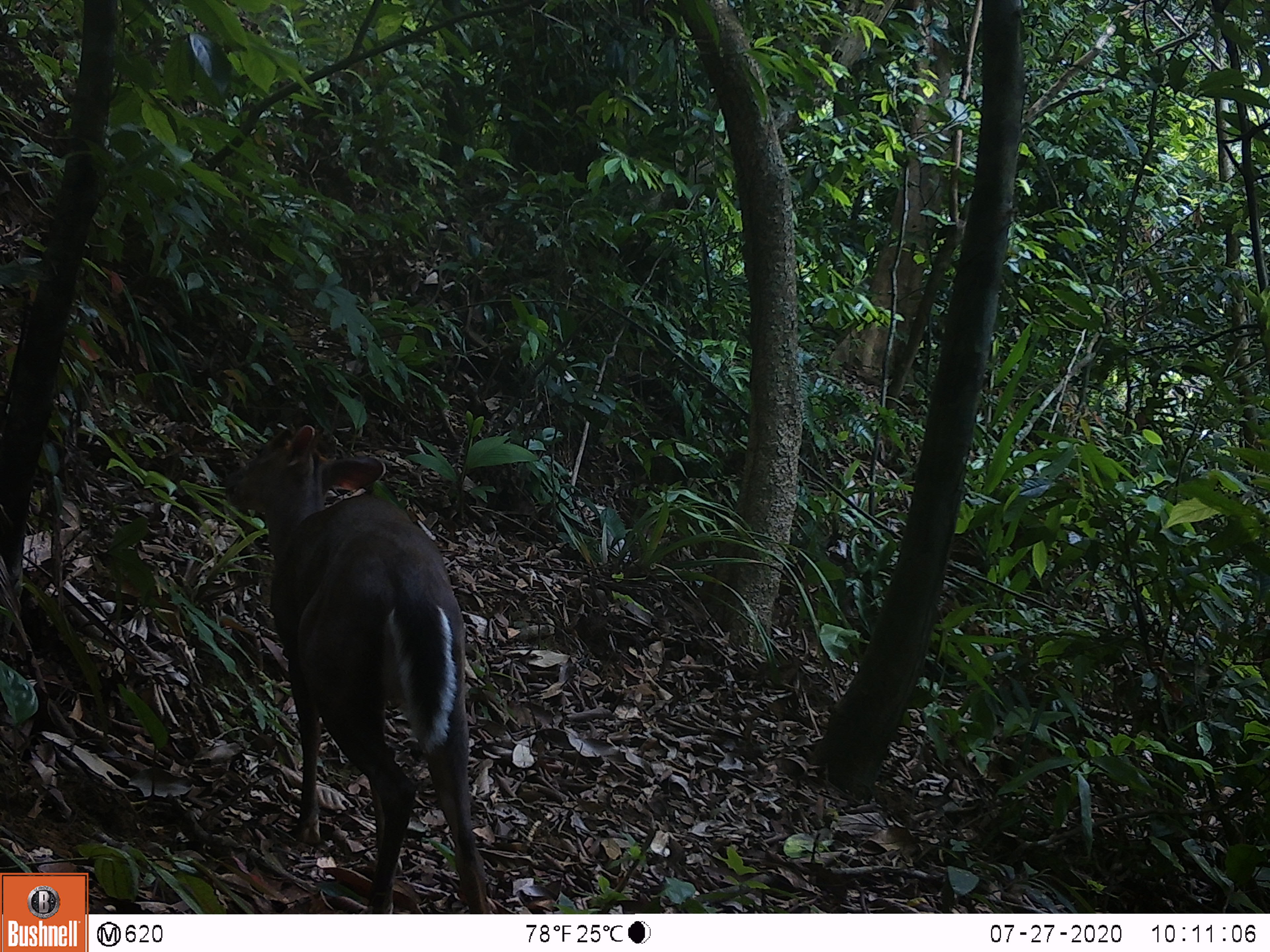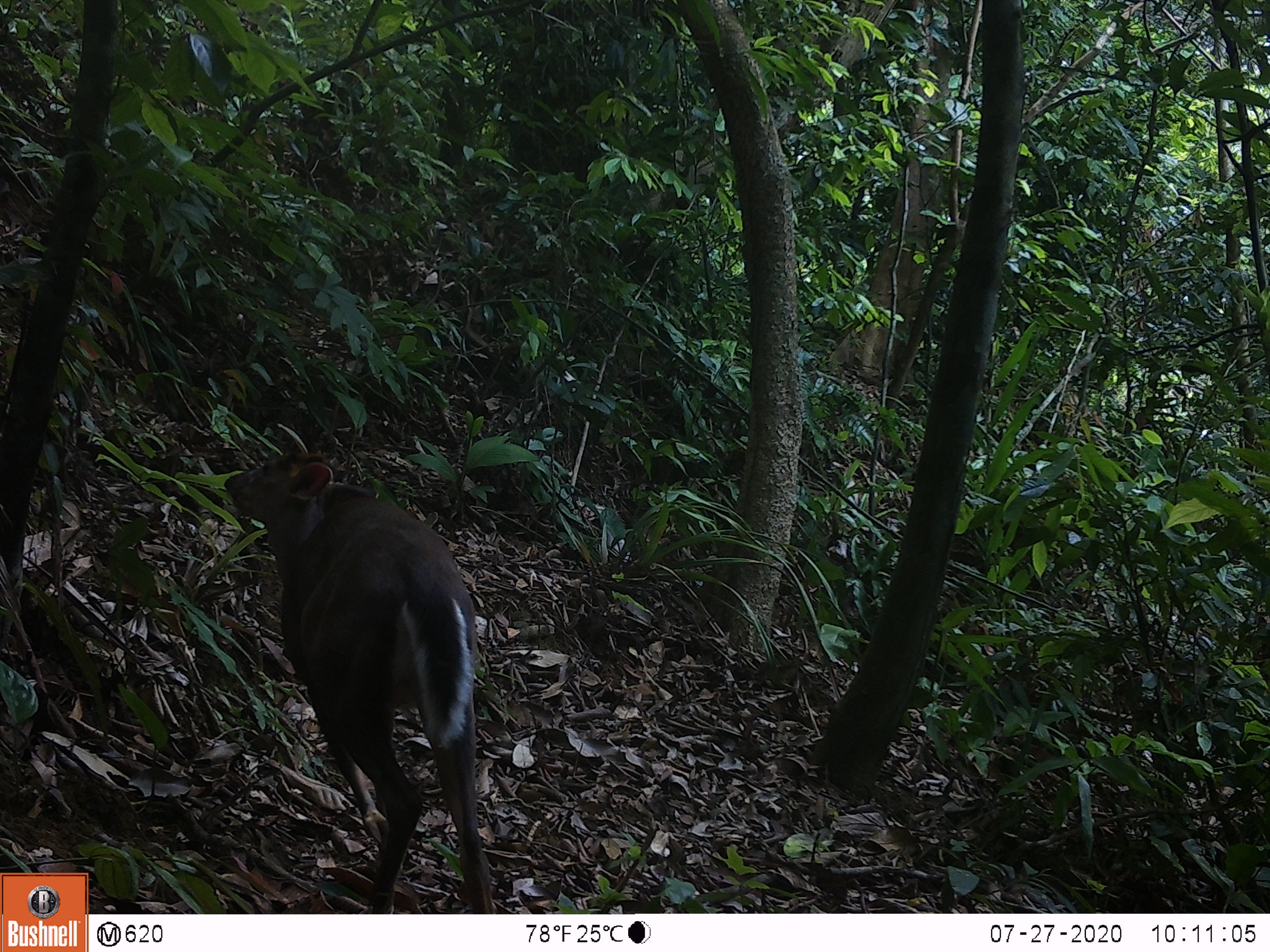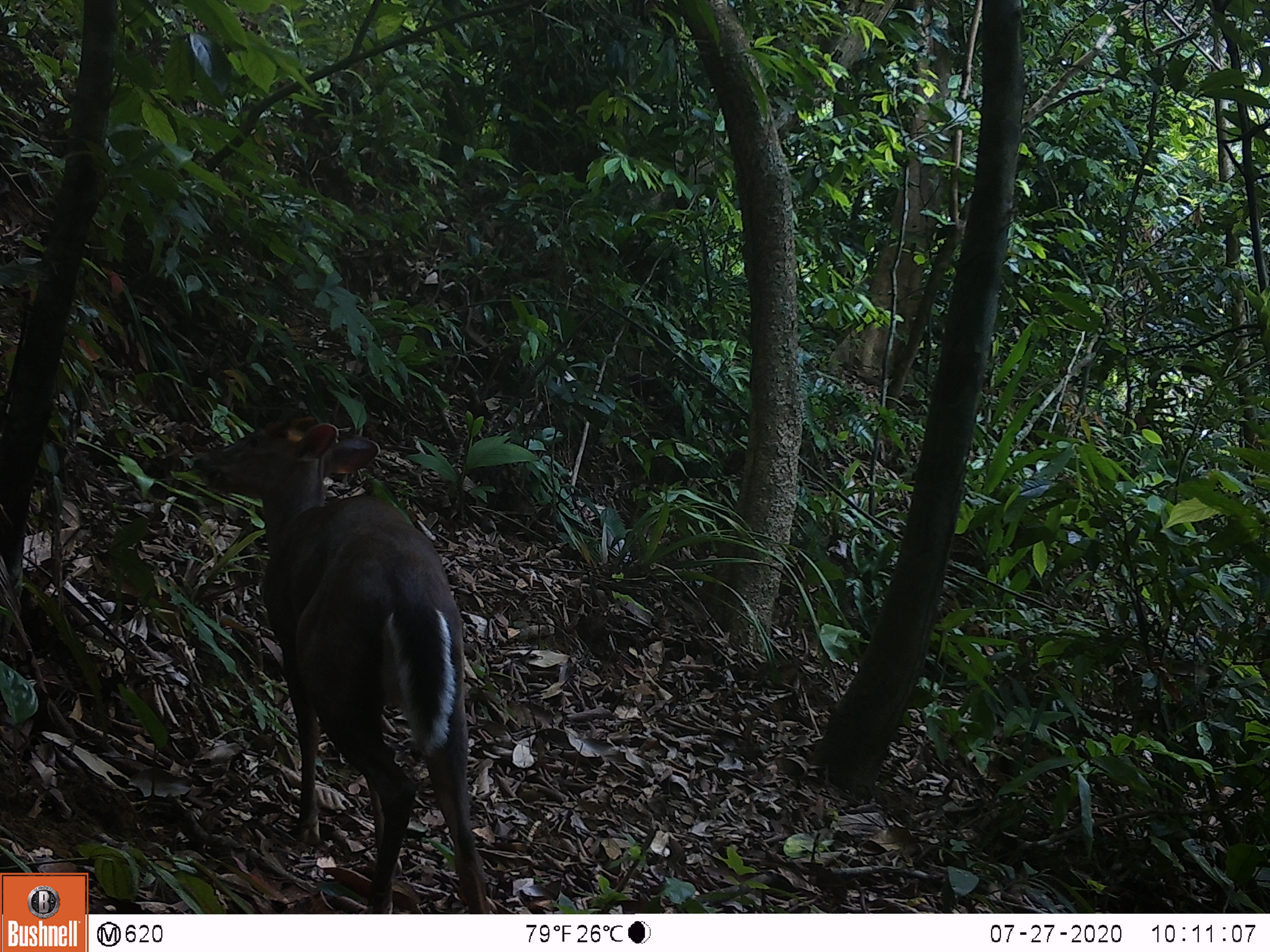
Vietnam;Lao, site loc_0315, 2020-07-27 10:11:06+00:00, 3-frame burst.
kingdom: Animalia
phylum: Chordata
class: Mammalia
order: Artiodactyla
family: Cervidae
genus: Muntiacus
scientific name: Muntiacus rooseveltorum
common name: roosevelt's muntjac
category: roosevelts muntjac group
Roosevelts muntjac group (roosevelt's muntjac) (Muntiacus rooseveltorum). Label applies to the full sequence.